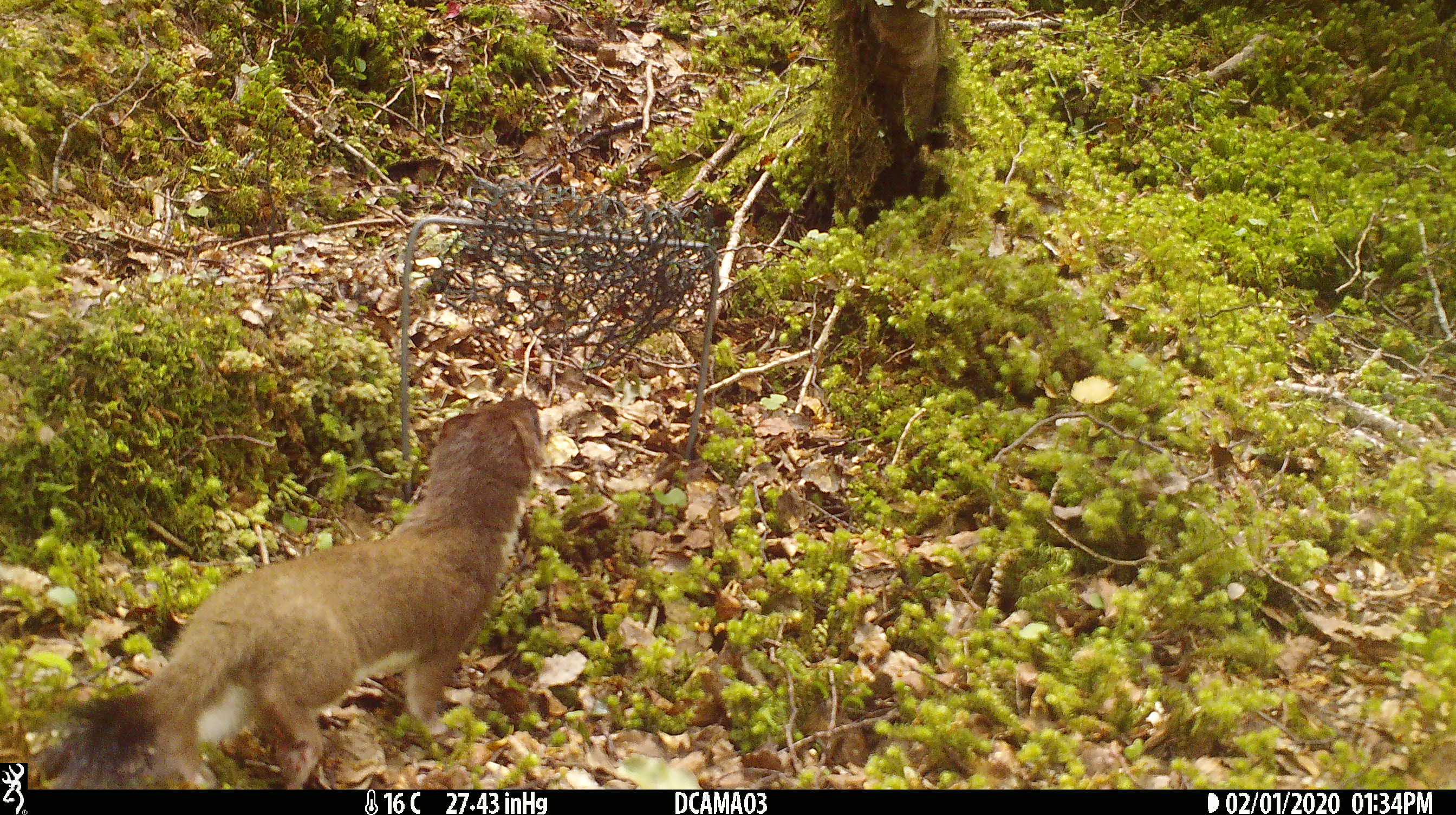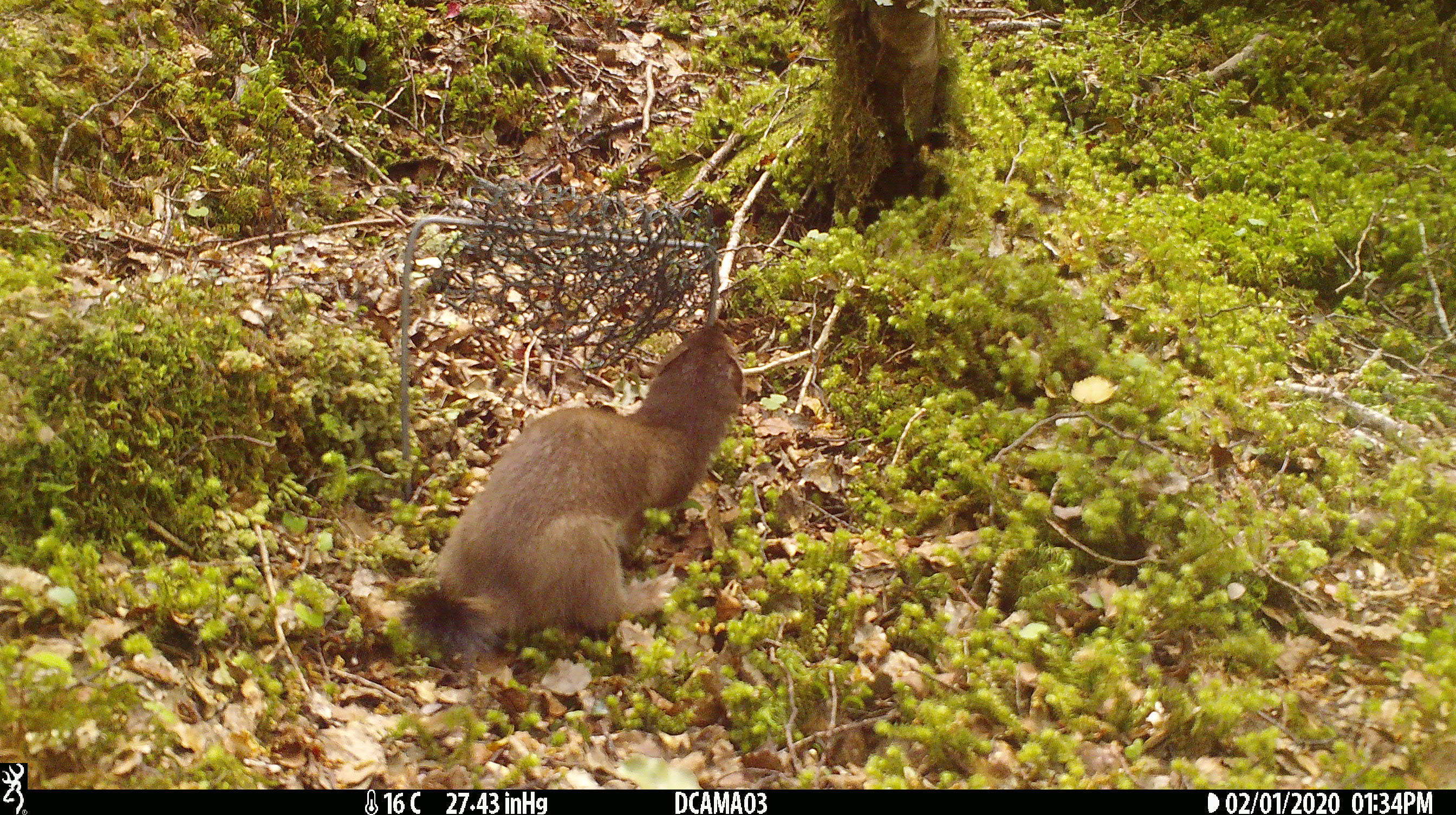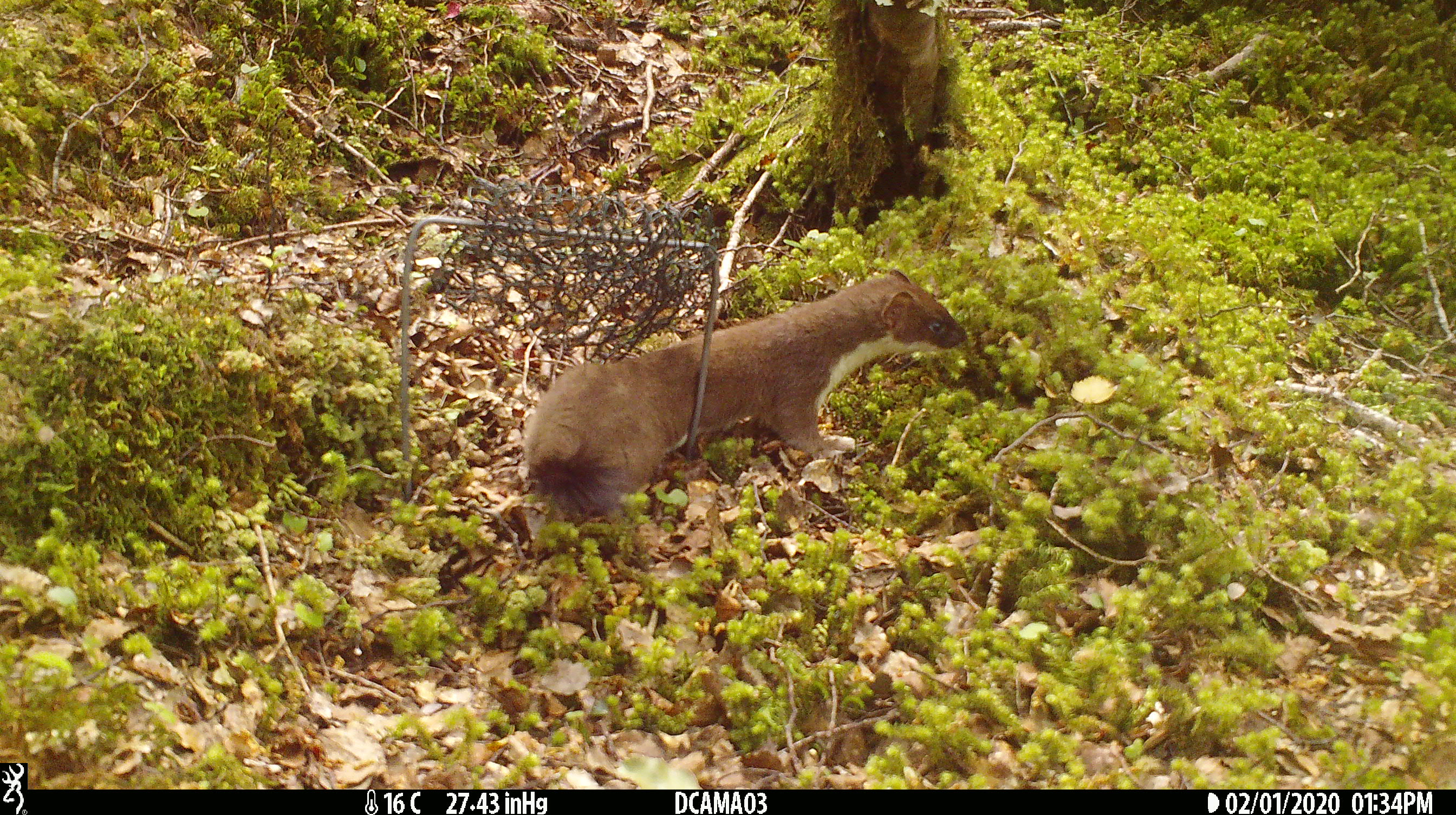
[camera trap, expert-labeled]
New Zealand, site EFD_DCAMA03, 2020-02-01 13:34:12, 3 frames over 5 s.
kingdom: Animalia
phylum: Chordata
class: Mammalia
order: Carnivora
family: Mustelidae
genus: Mustela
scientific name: Mustela erminea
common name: stoat